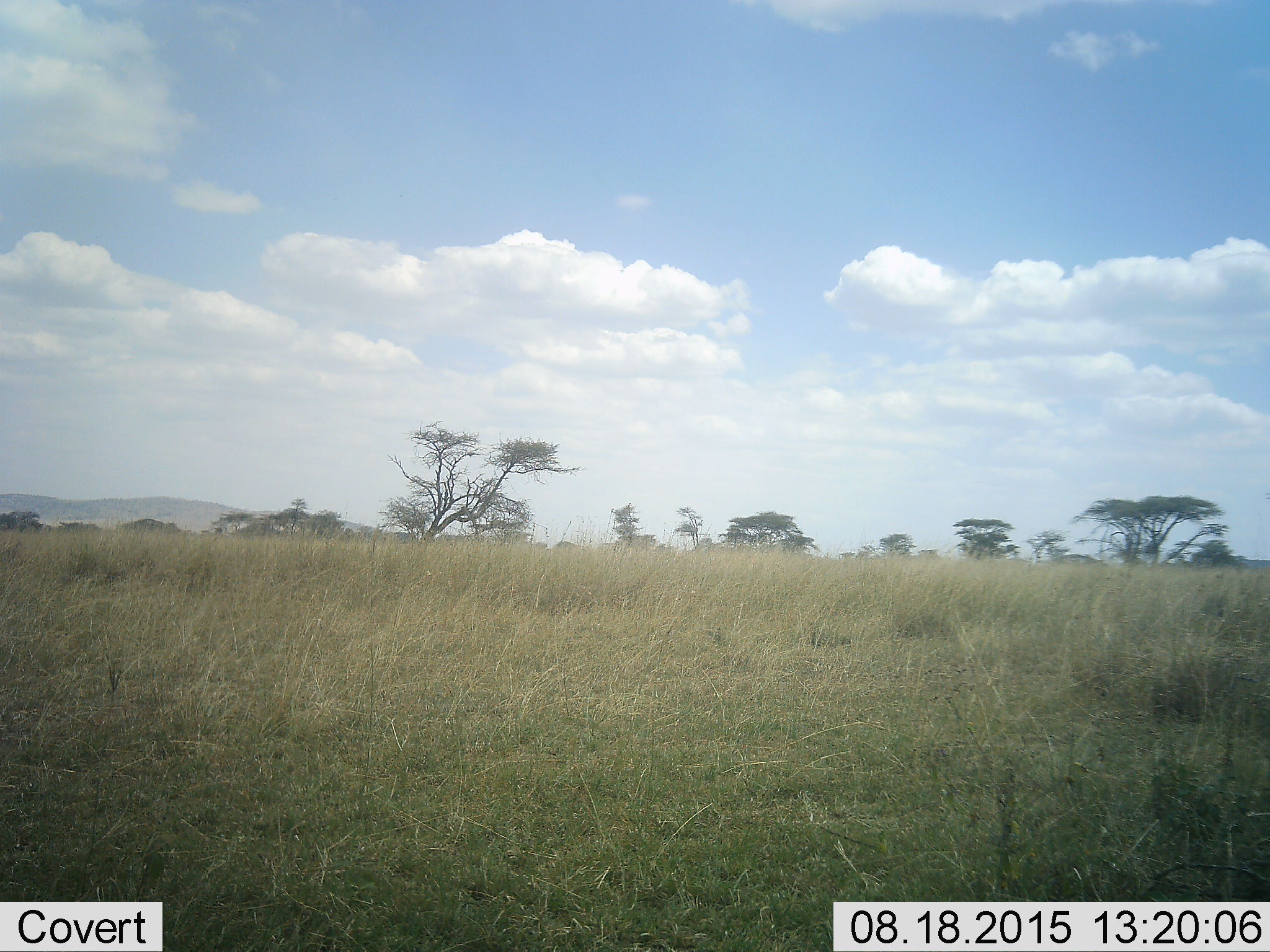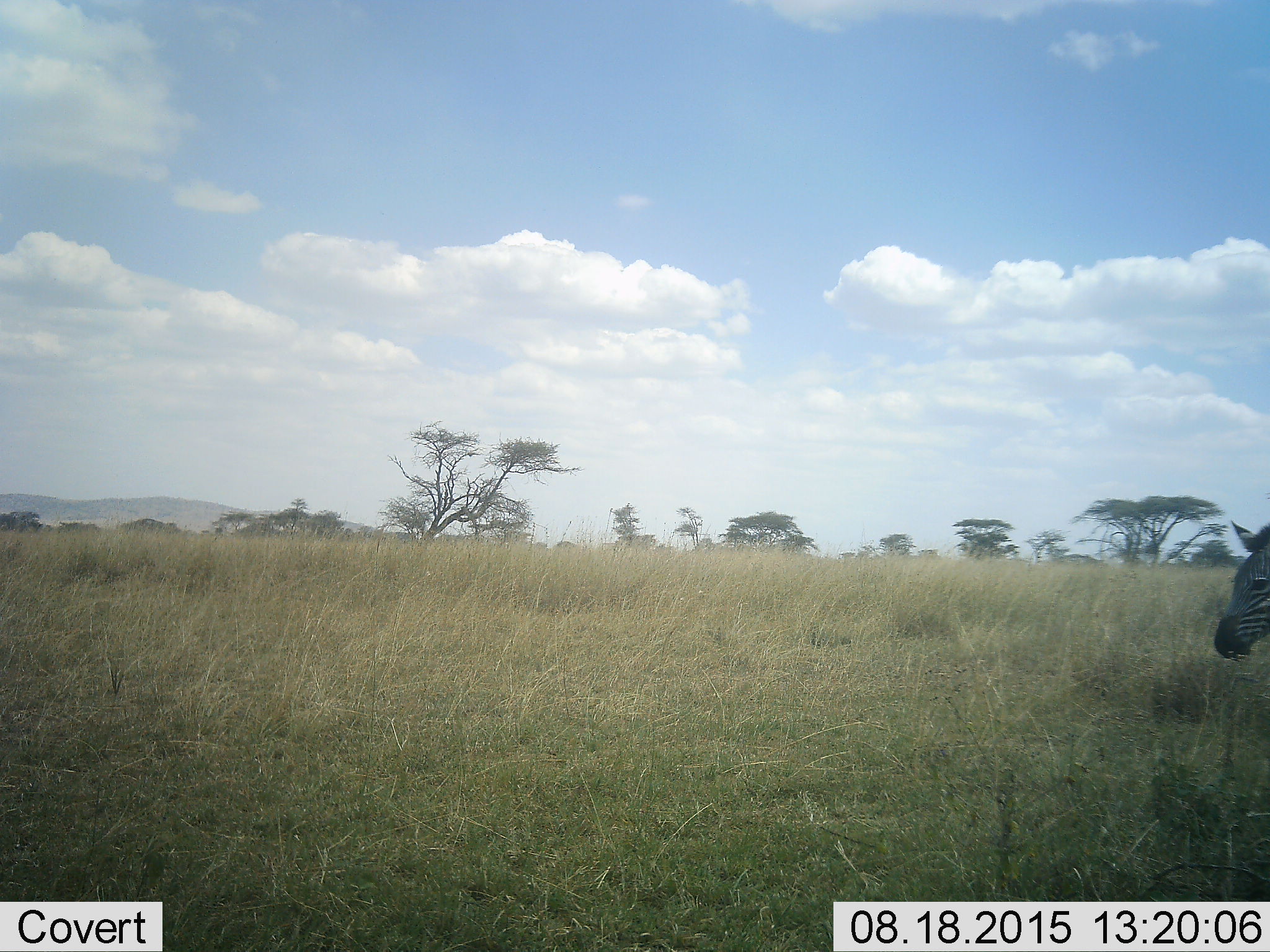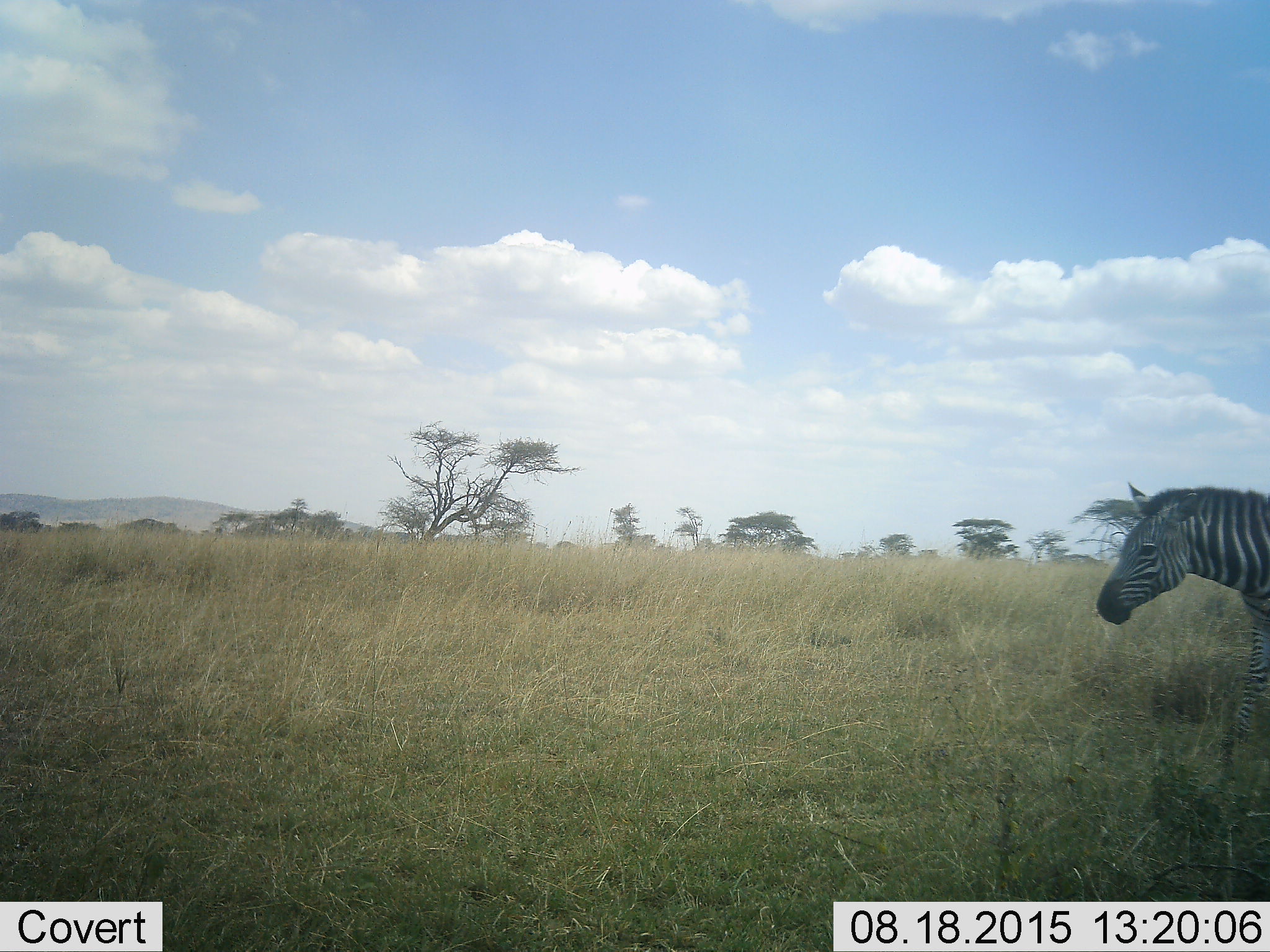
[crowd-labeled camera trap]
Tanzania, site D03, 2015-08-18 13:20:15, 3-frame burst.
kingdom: Animalia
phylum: Chordata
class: Mammalia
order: Perissodactyla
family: Equidae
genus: Equus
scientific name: Equus quagga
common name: plains zebra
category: zebra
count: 1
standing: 7%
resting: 0%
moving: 100%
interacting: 0%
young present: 0%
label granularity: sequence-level